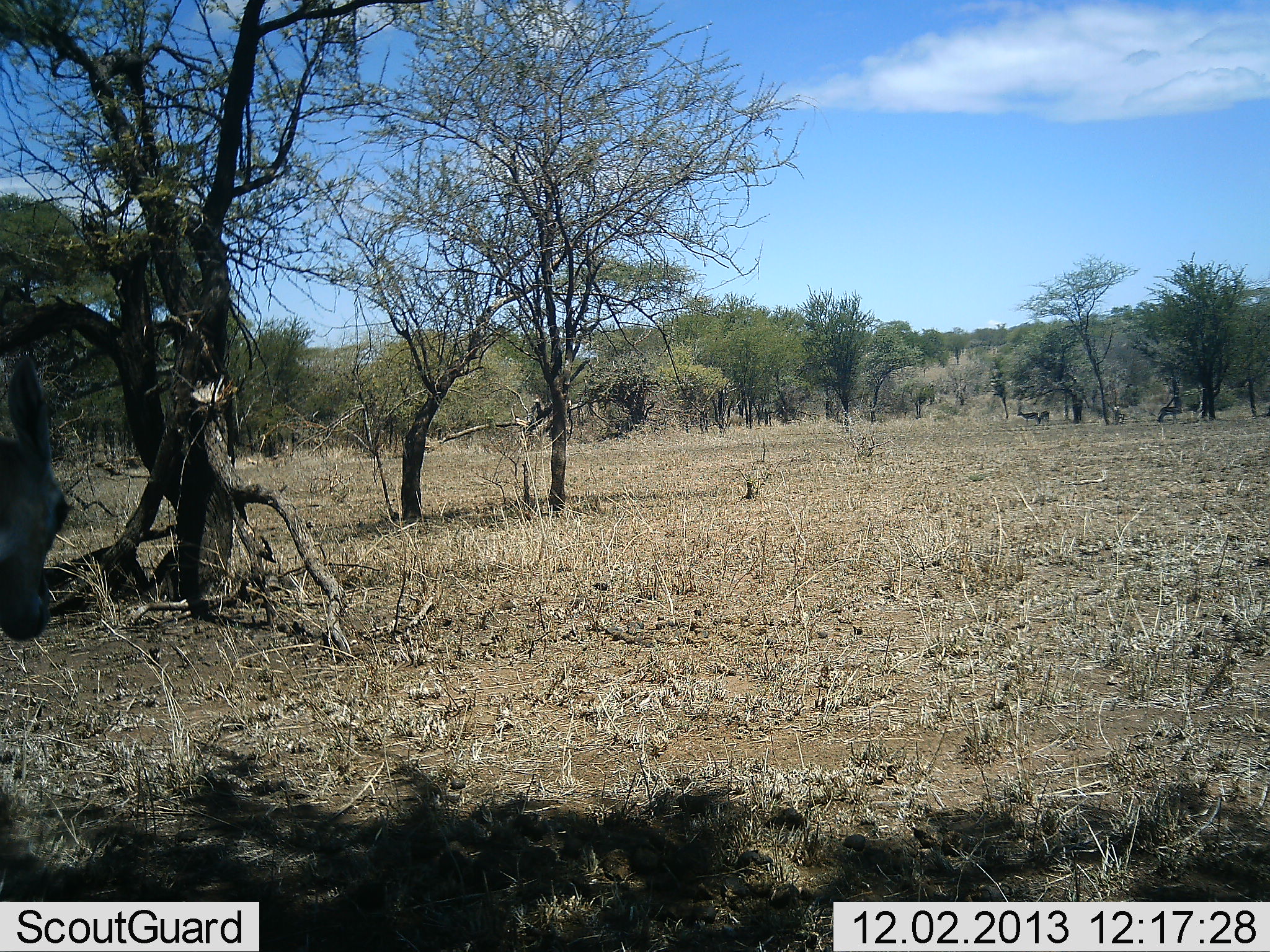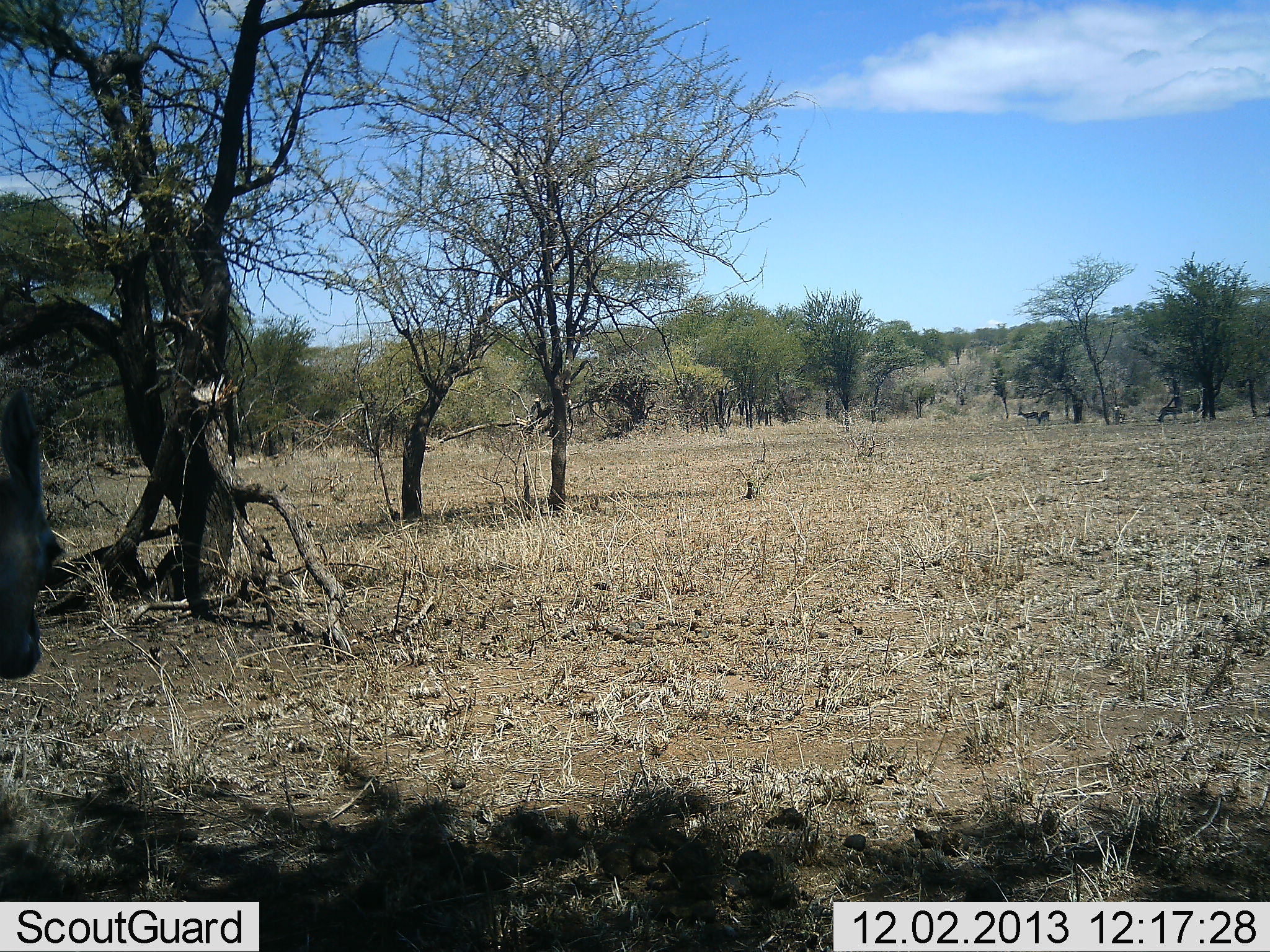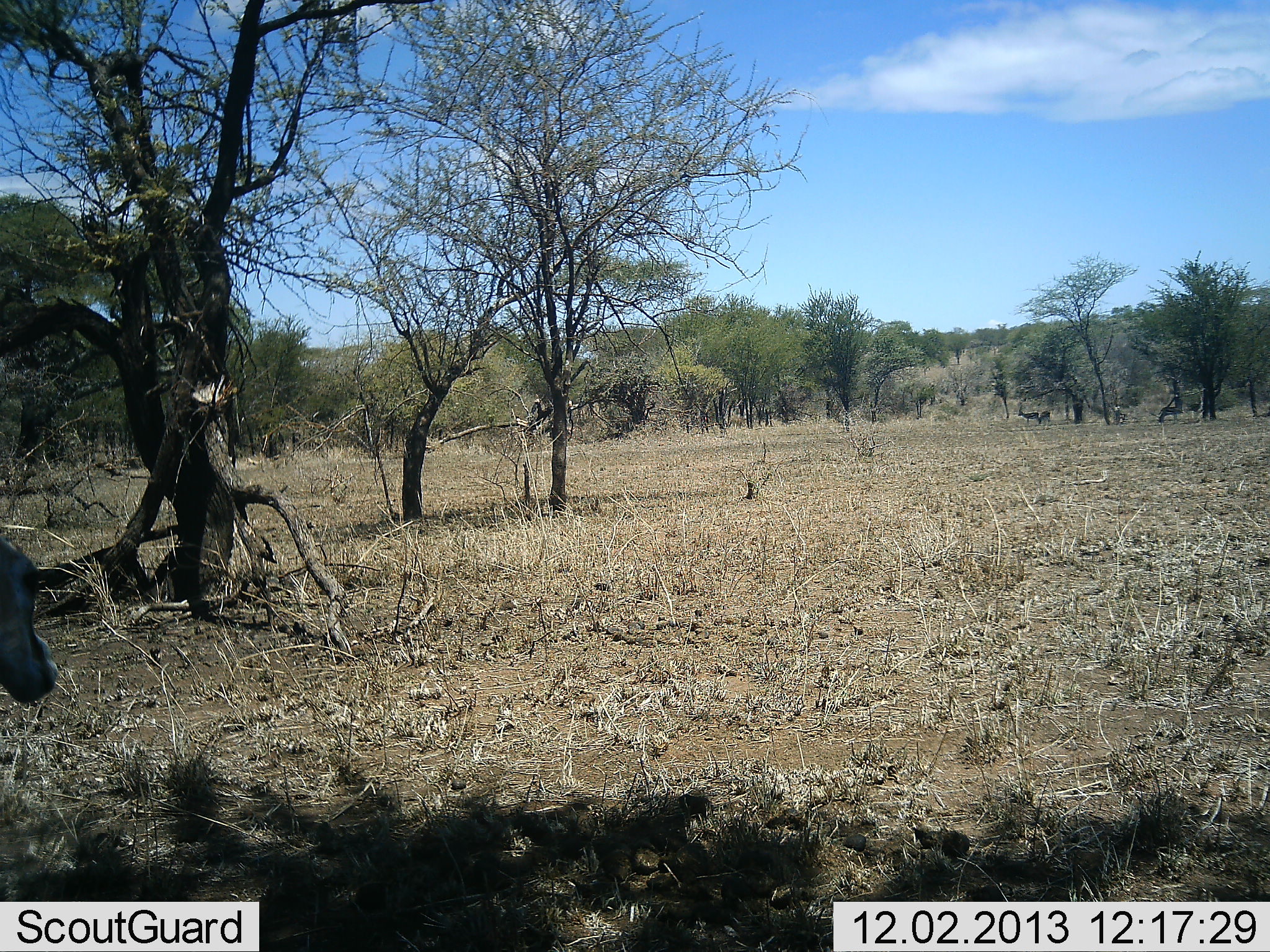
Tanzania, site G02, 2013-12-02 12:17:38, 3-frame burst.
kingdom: Animalia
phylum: Chordata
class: Mammalia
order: Artiodactyla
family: Bovidae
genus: Eudorcas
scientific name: Eudorcas thomsonii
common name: thomson's gazelle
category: gazellethomsons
Gazellethomsons (thomson's gazelle) (Eudorcas thomsonii), count 1. Behavior (volunteer vote fractions): standing 100%, resting 0%, moving 0%, interacting 0%. Young present (vote fraction): 0%. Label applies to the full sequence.